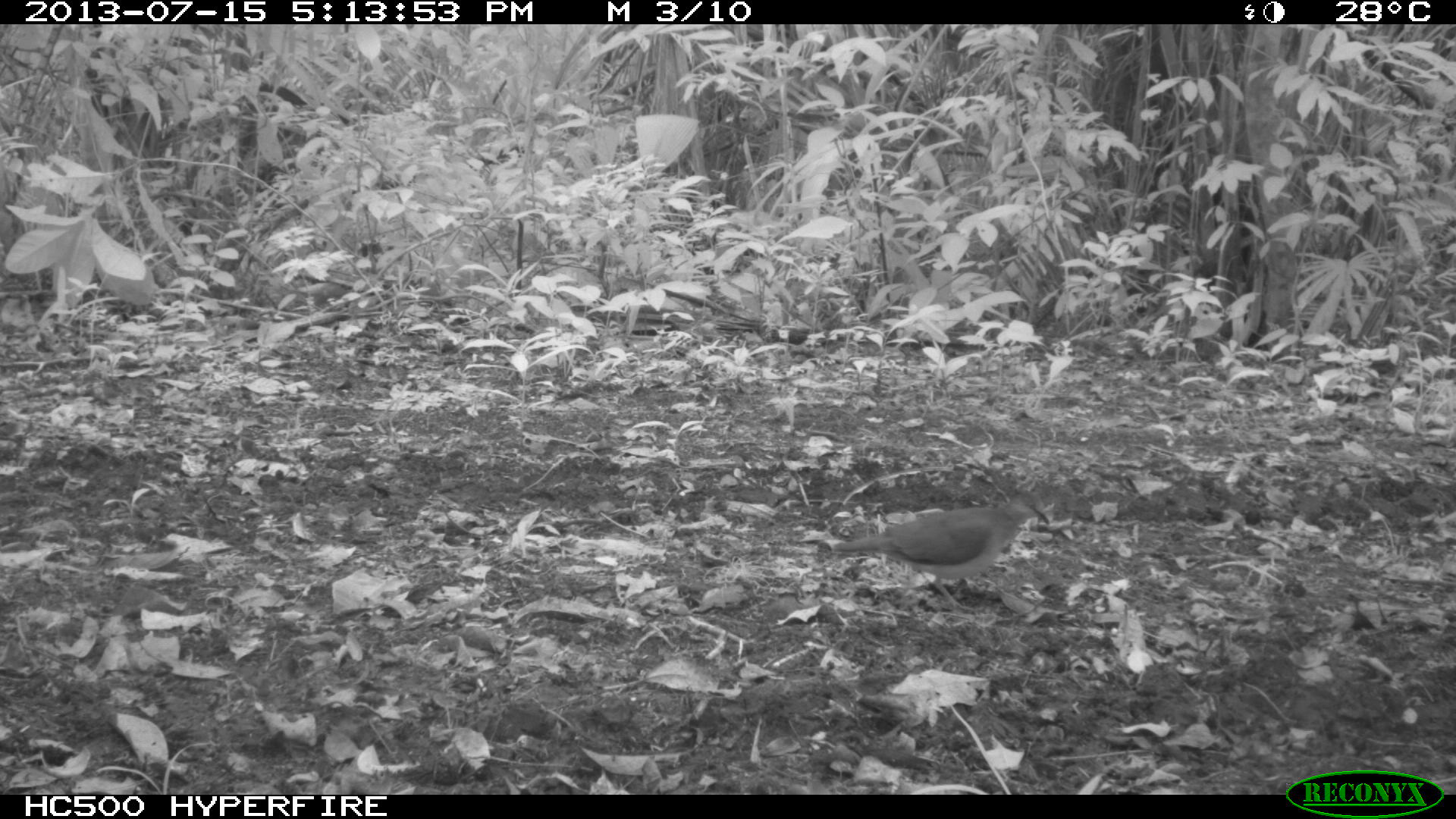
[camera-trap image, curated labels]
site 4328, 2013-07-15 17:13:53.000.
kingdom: Animalia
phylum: Chordata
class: Aves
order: Columbiformes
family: Columbidae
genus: Leptotila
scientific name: Leptotila plumbeiceps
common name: gray-headed dove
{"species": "Leptotila plumbeiceps (gray-headed dove)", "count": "1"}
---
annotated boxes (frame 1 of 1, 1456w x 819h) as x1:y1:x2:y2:
leptotila plumbeiceps: 832:490:1049:610